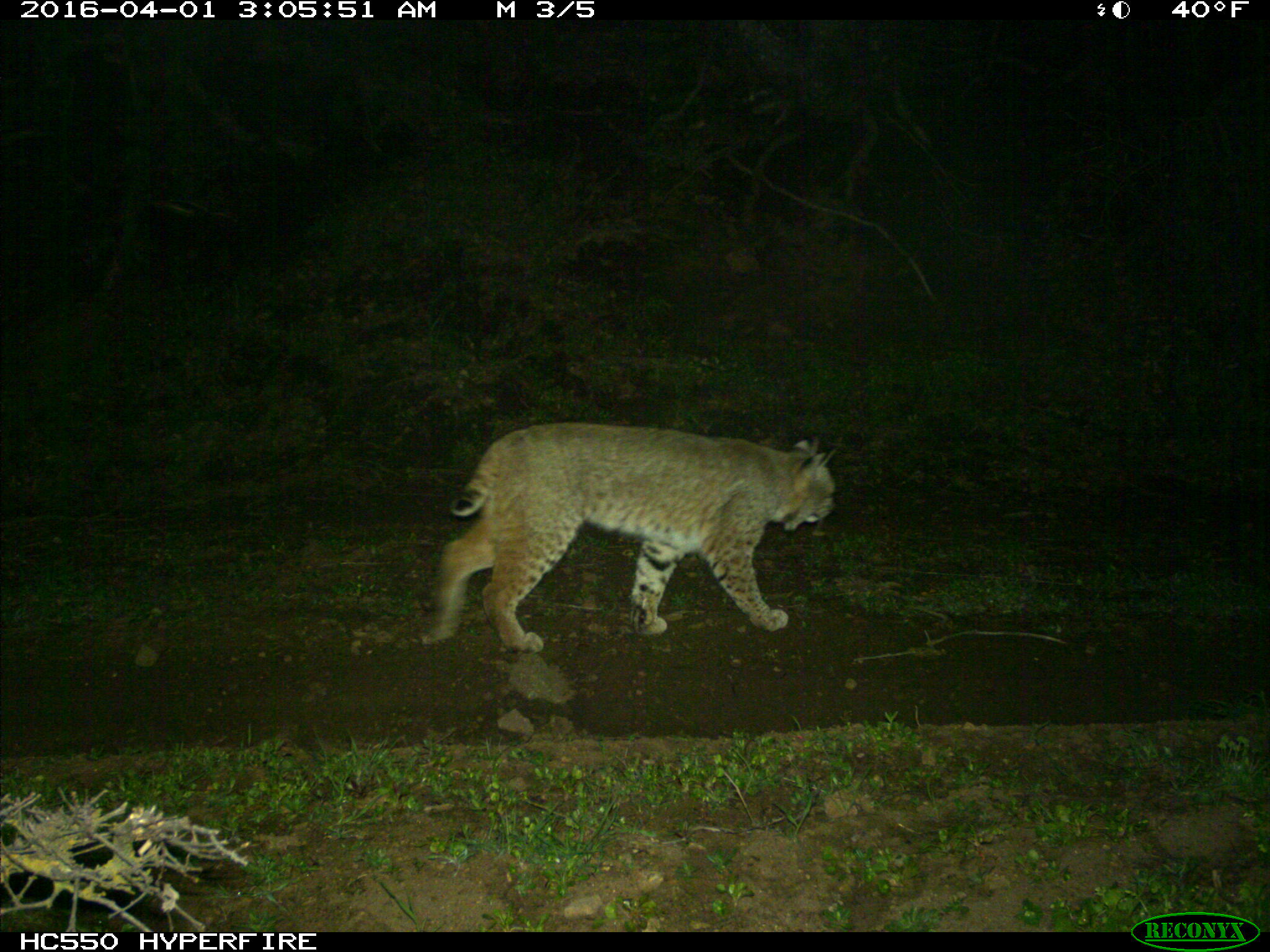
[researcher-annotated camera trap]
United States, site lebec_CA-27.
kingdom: Animalia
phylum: Chordata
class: Mammalia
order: Carnivora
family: Felidae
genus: Lynx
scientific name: Lynx rufus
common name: bobcat